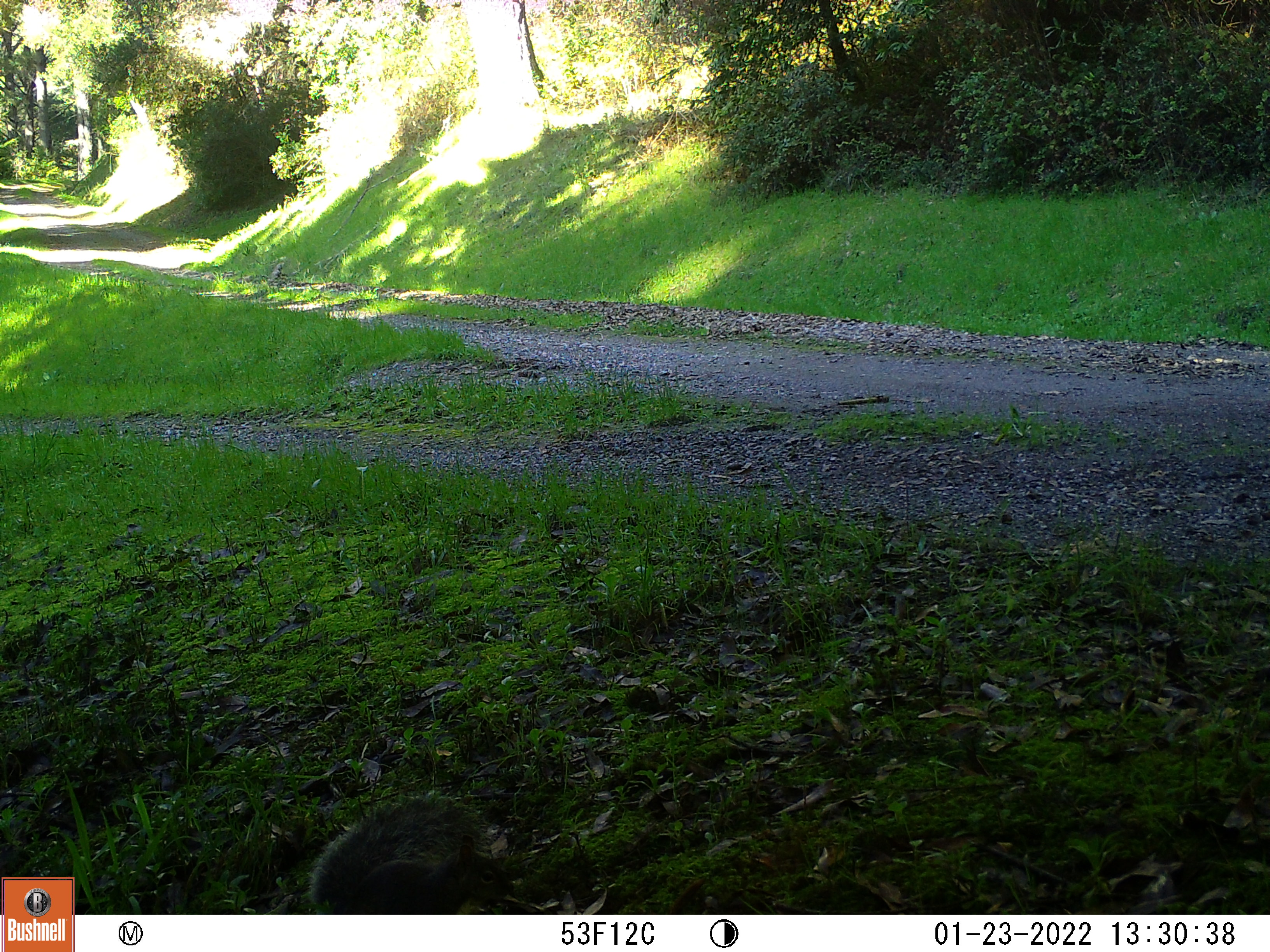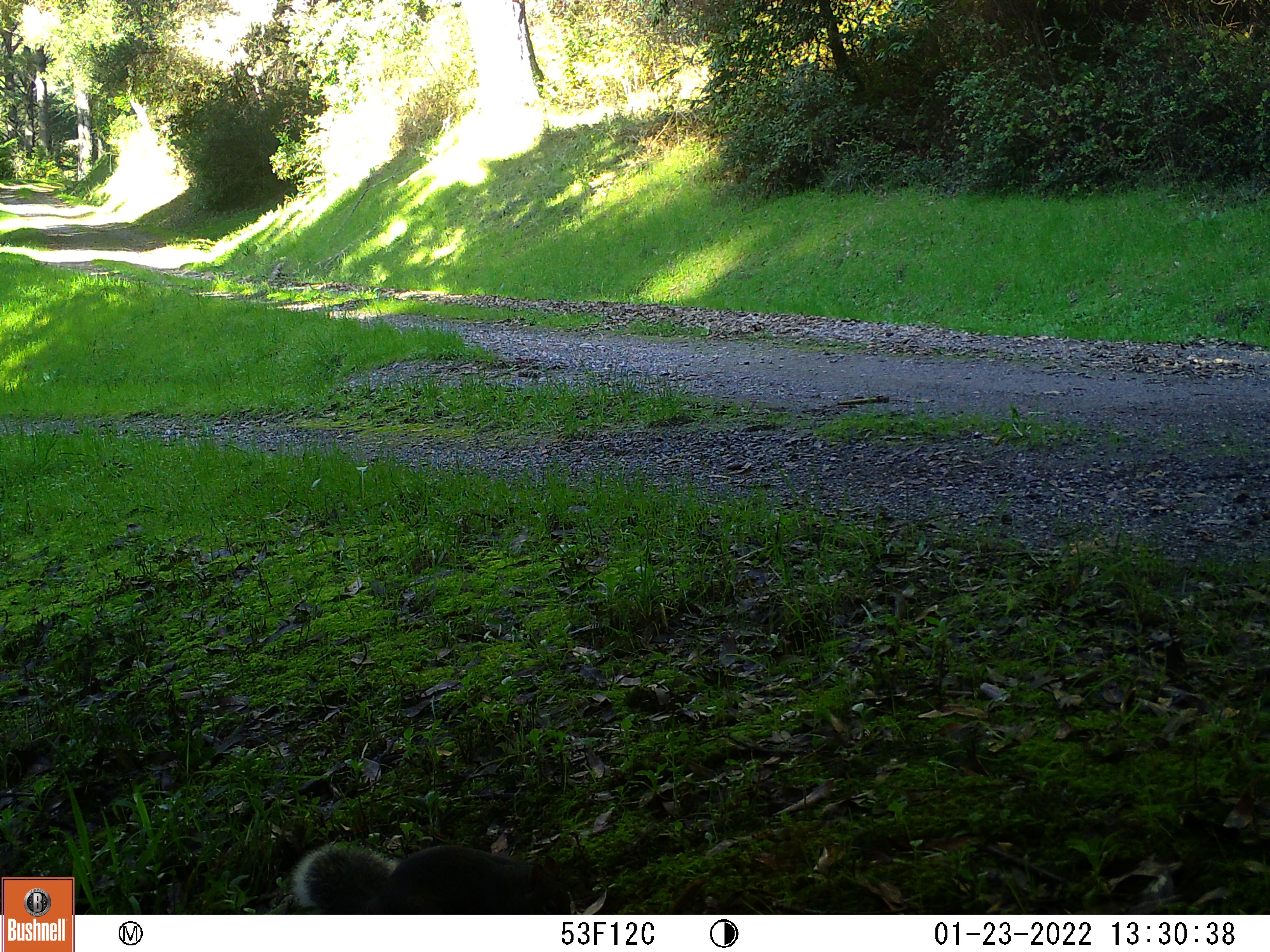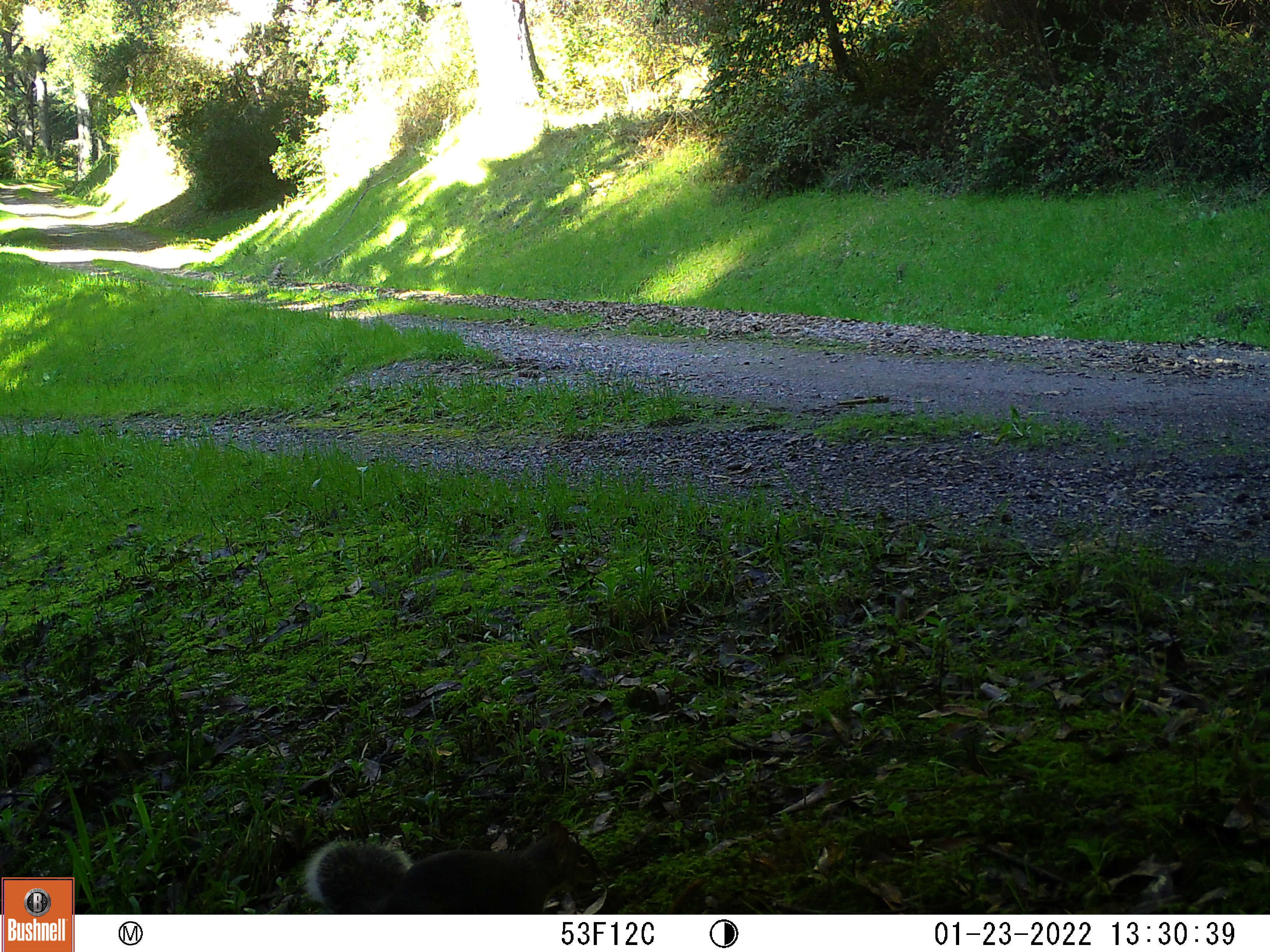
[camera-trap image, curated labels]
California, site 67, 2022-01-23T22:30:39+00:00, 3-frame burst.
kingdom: Animalia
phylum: Chordata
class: Mammalia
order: Rodentia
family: Sciuridae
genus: Sciurus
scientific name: Sciurus griseus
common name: western gray squirrel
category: western grey squirrel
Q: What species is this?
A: Western grey squirrel (western gray squirrel) (Sciurus griseus).